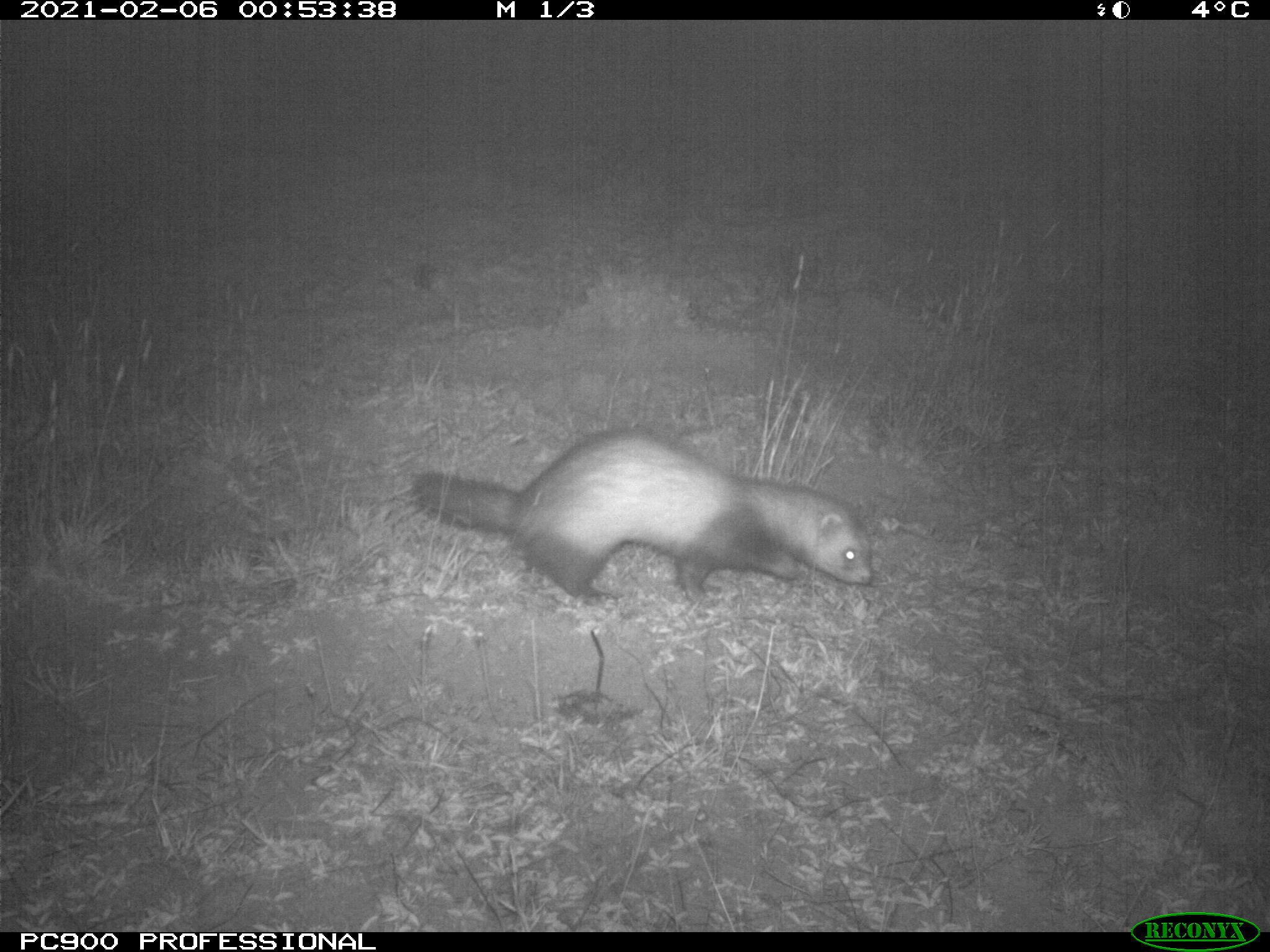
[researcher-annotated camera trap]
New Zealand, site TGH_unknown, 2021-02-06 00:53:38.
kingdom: Animalia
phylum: Chordata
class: Mammalia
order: Carnivora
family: Mustelidae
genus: Mustela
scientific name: Mustela furo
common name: ferret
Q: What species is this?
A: Ferret (Mustela furo).